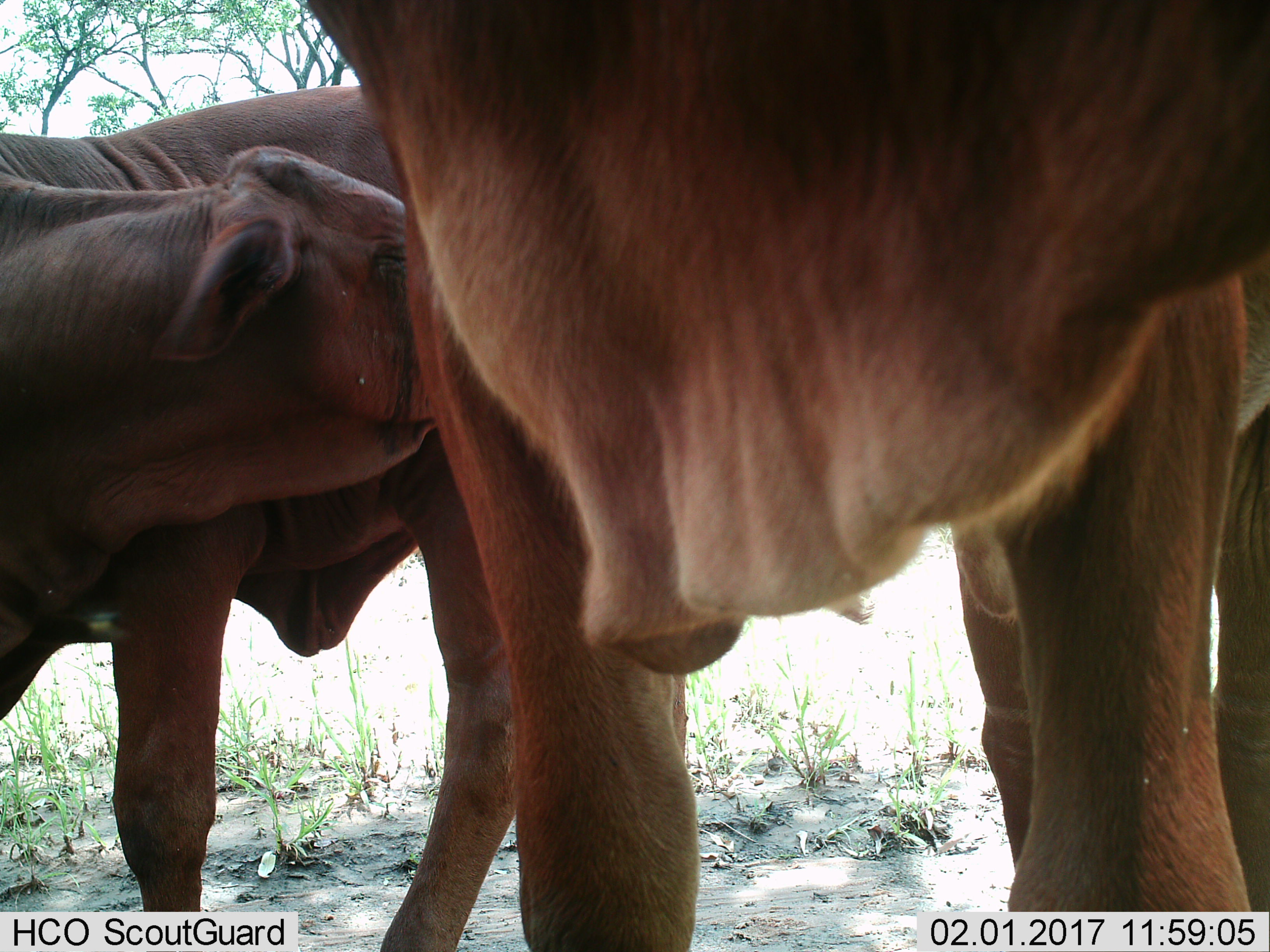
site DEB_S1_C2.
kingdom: Animalia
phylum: Chordata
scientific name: Vertebrata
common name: domestic animal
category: domesticanimal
Domesticanimal (domestic animal) (Vertebrata), count 3. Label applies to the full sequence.